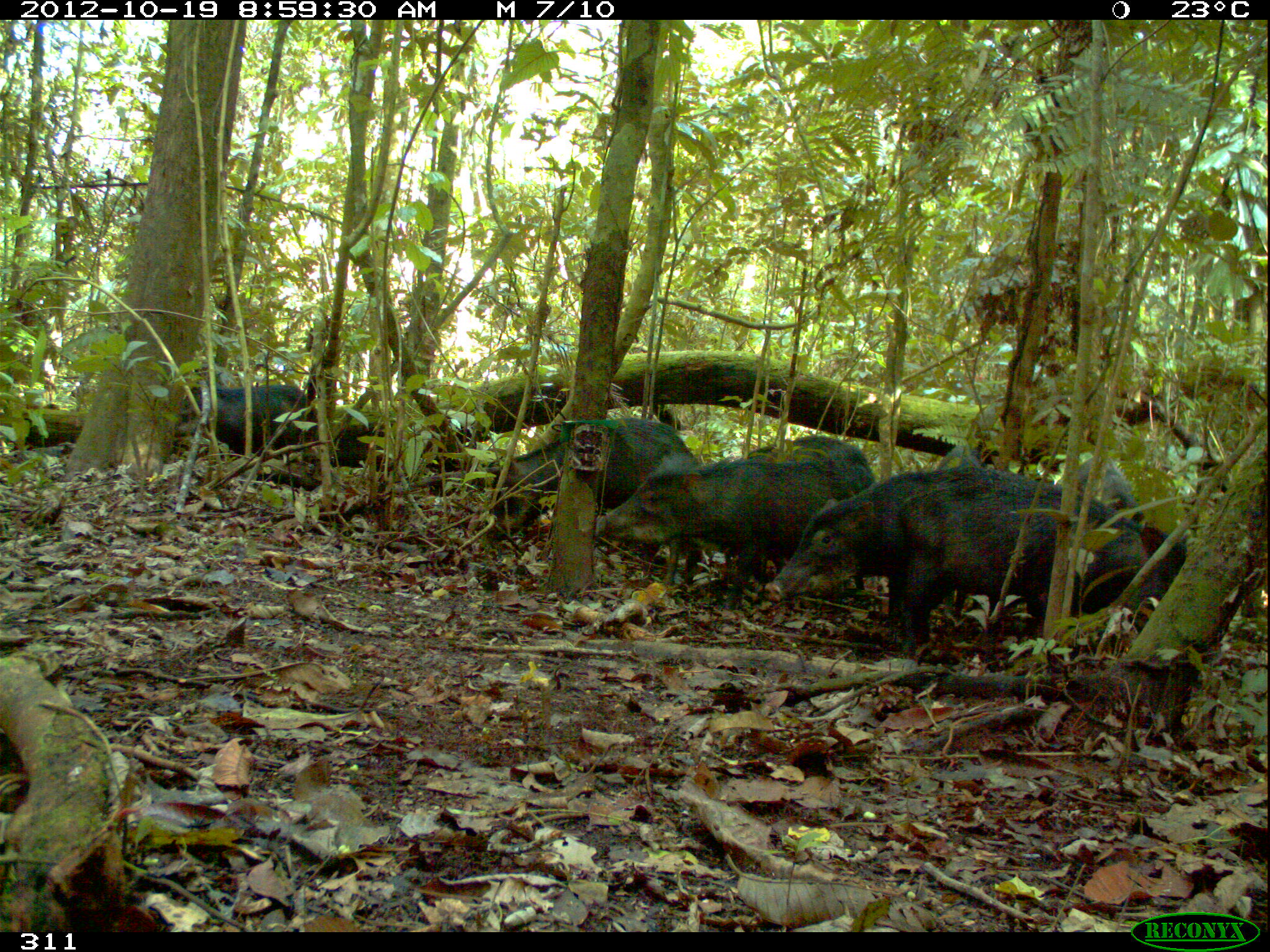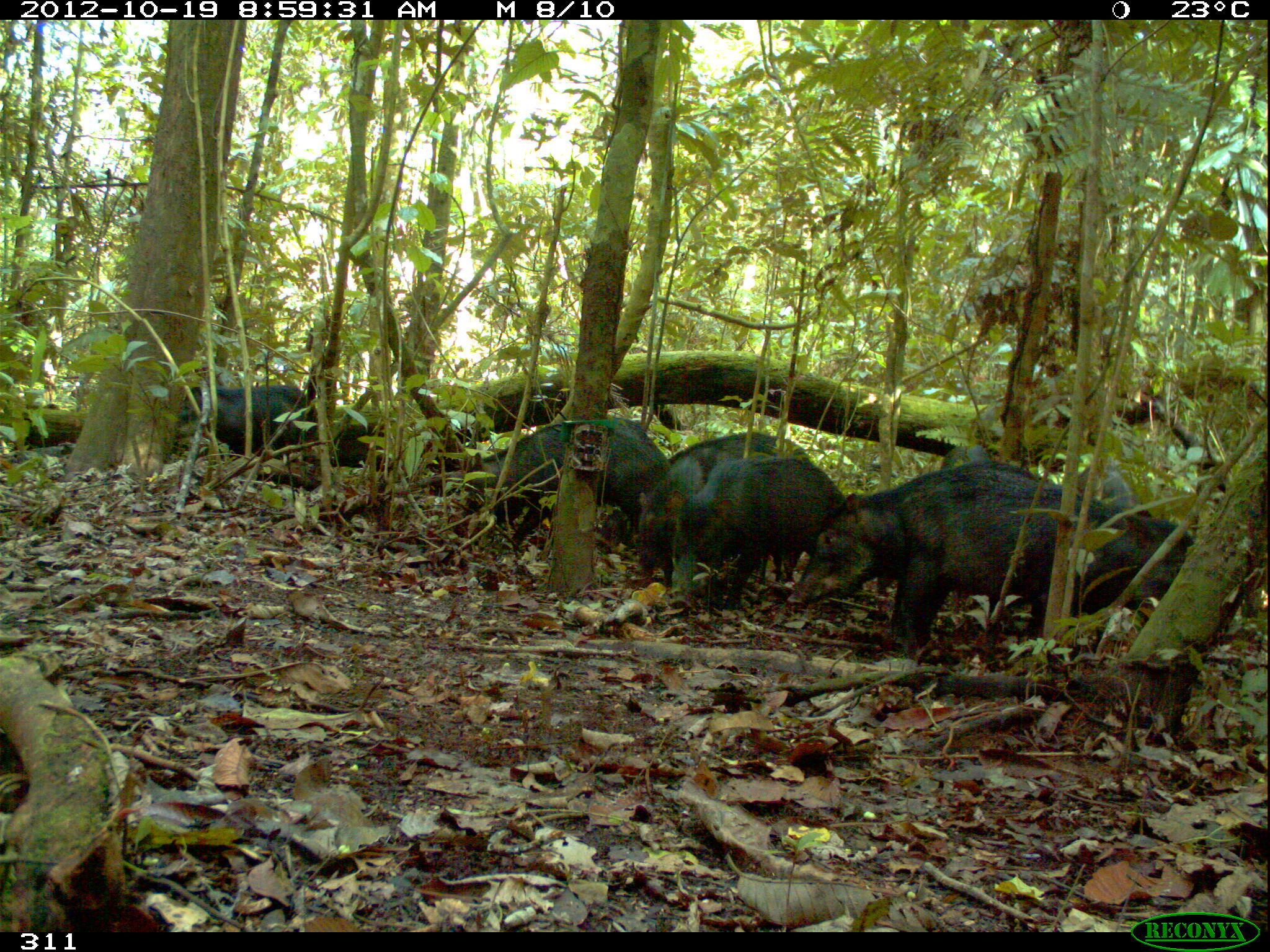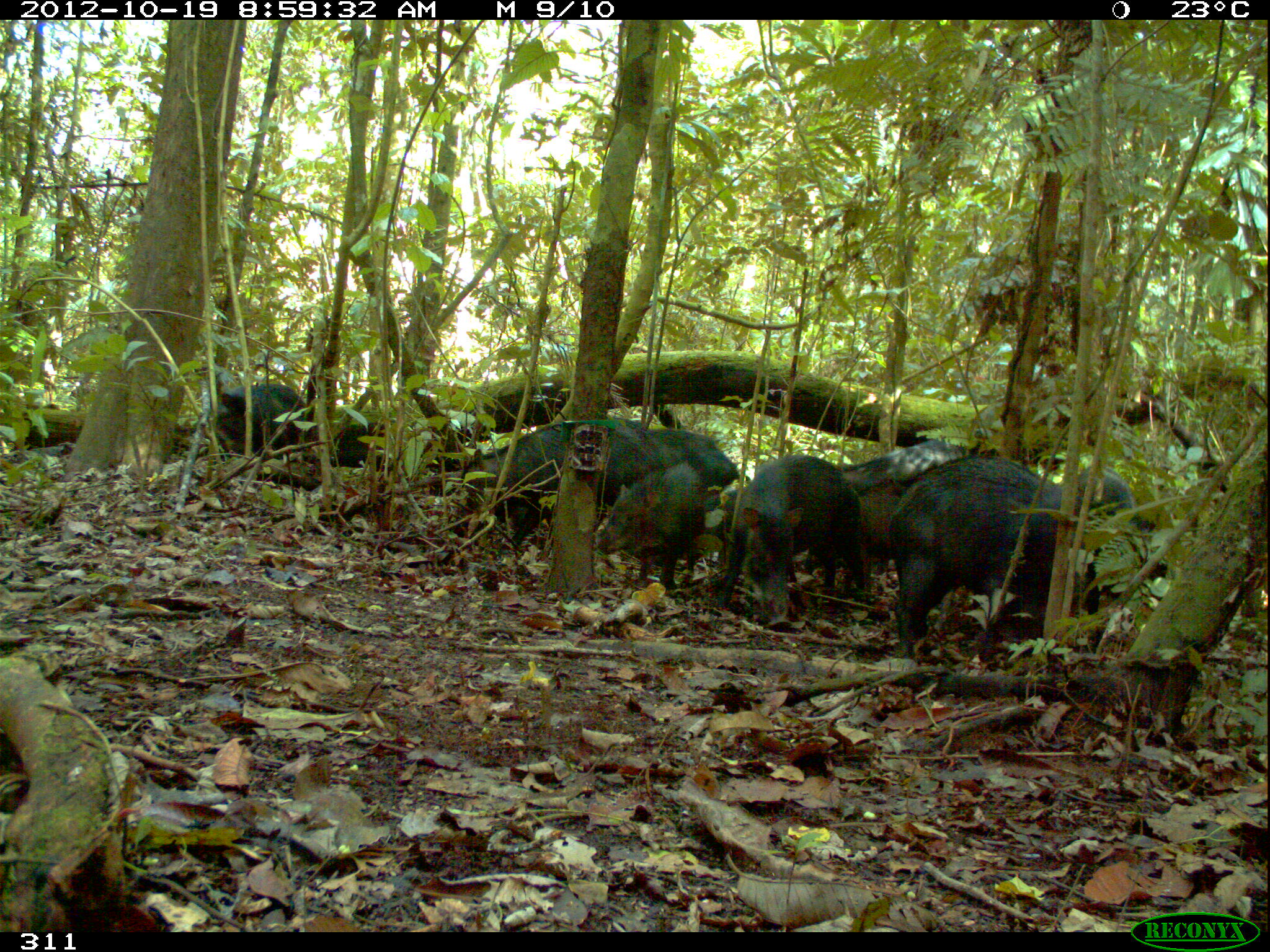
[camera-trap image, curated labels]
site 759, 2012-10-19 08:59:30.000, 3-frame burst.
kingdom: Animalia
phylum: Chordata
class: Mammalia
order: Artiodactyla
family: Tayassuidae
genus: Tayassu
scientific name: Tayassu pecari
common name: white-lipped peccary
Tayassu pecari (white-lipped peccary).